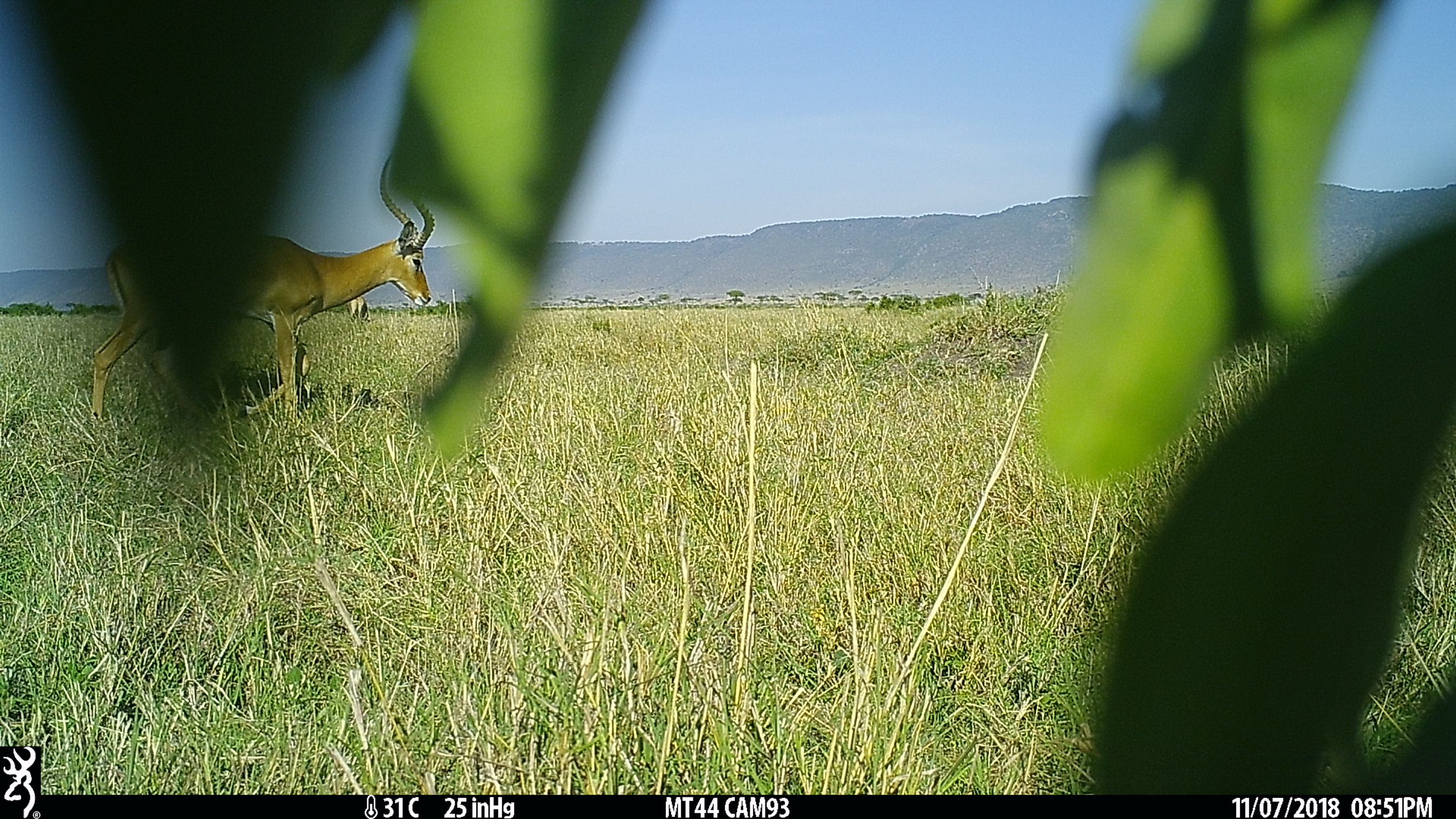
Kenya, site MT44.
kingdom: Animalia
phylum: Chordata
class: Mammalia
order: Artiodactyla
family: Bovidae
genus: Aepyceros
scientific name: Aepyceros melampus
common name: impala